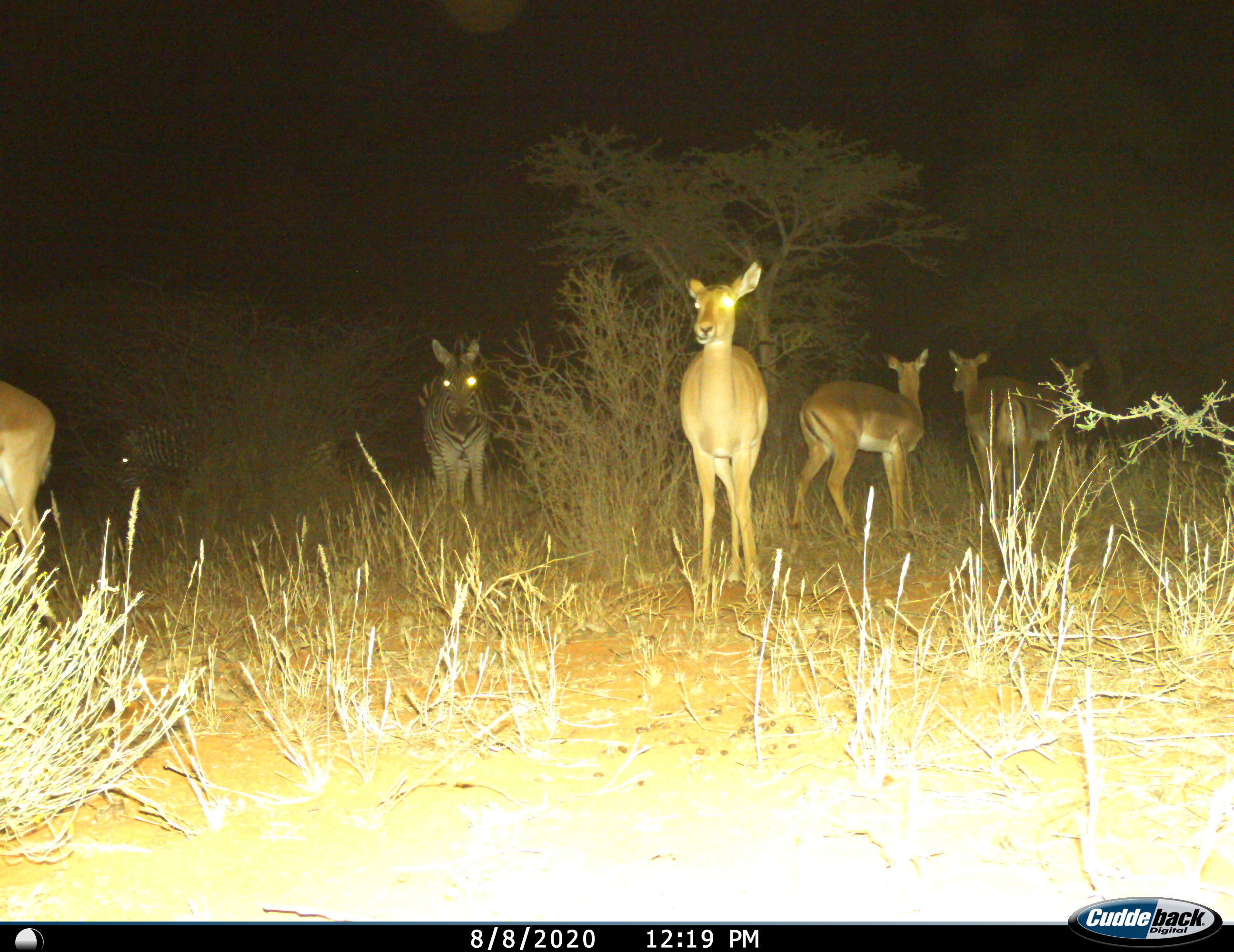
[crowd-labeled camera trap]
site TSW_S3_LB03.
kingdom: Animalia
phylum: Chordata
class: Mammalia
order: Artiodactyla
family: Bovidae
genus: Aepyceros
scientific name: Aepyceros melampus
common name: impala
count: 5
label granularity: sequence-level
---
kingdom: Animalia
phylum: Chordata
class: Mammalia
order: Perissodactyla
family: Equidae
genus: Equus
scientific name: Equus zebra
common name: mountain zebra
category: zebramountain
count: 2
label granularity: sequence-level